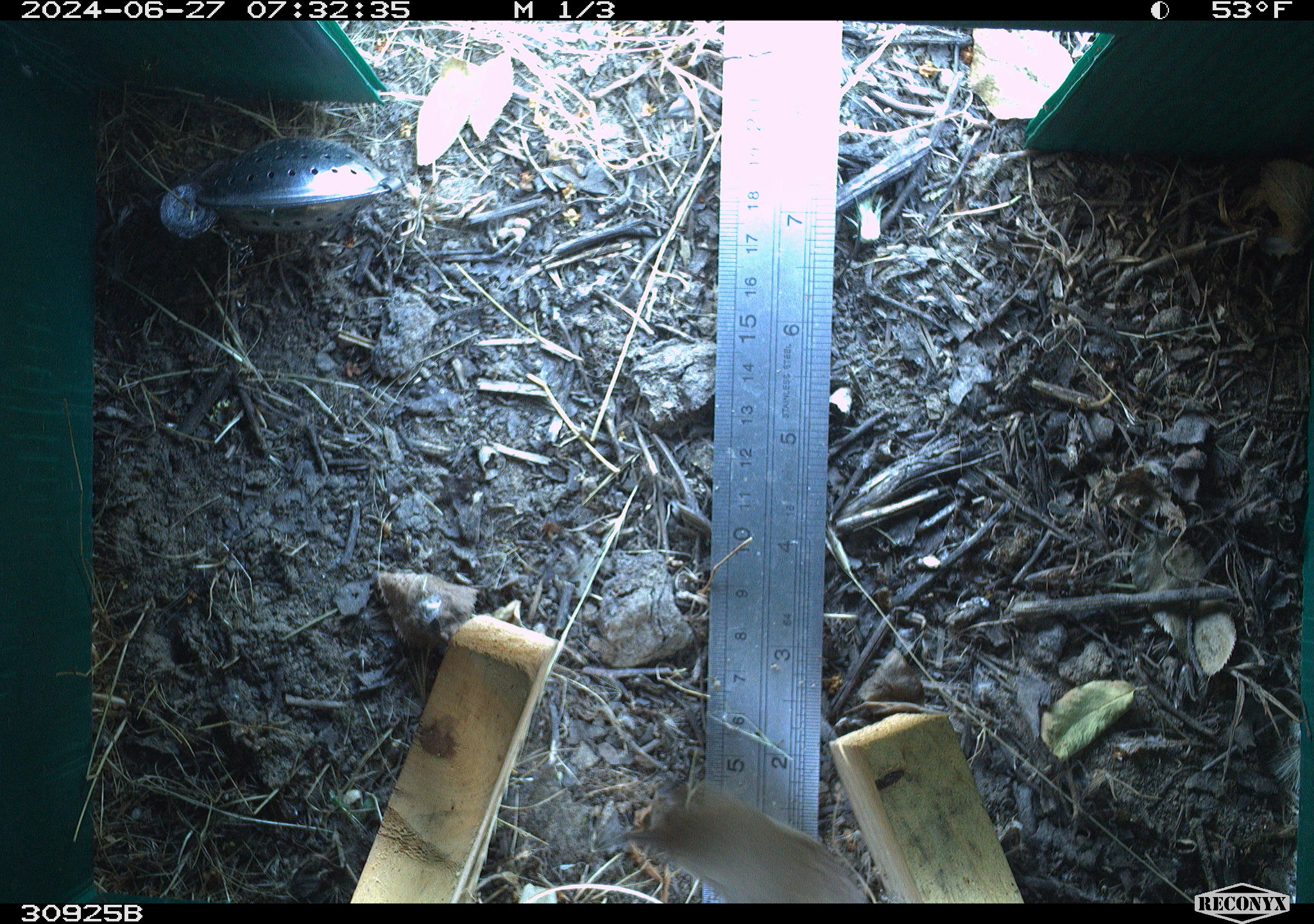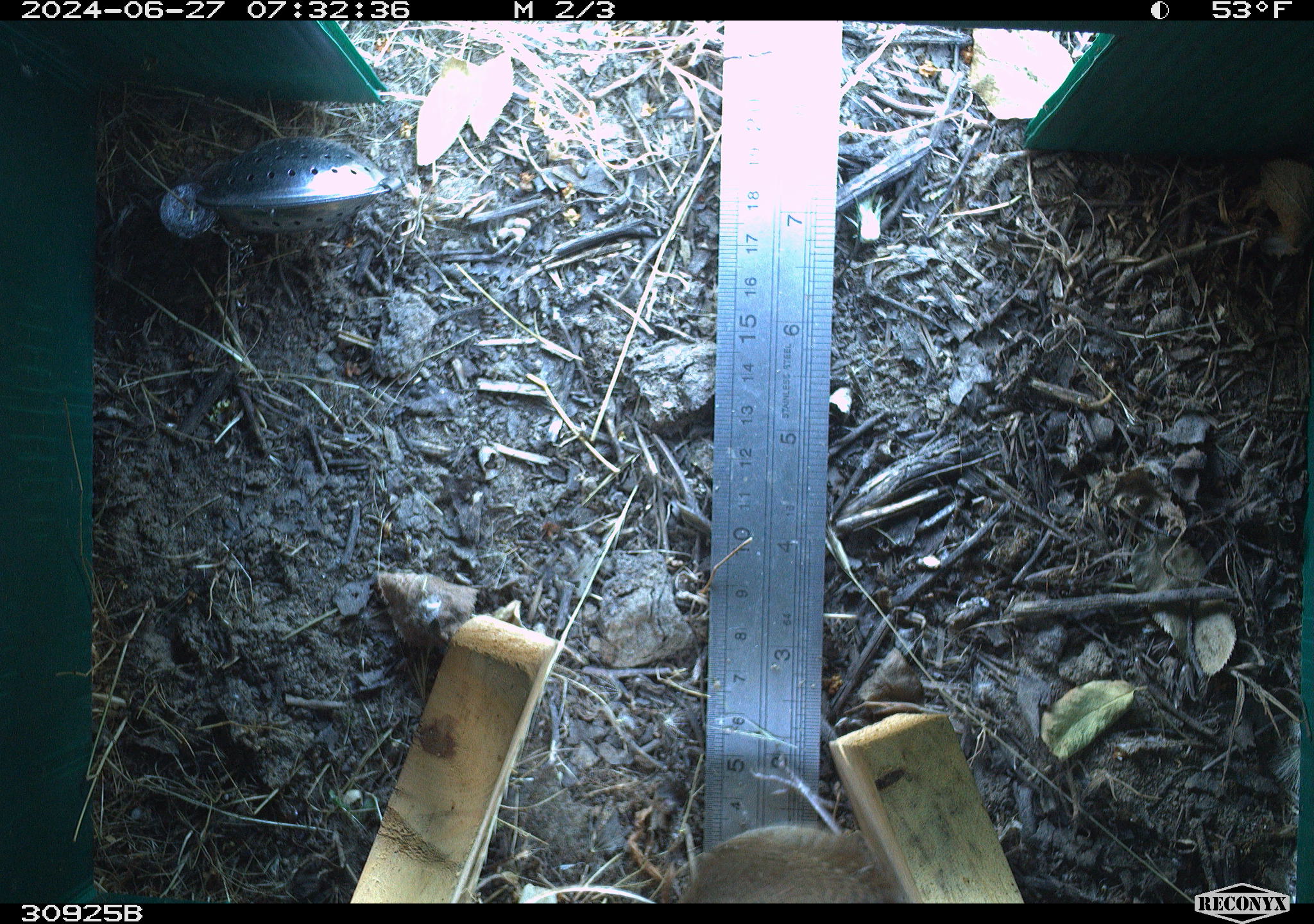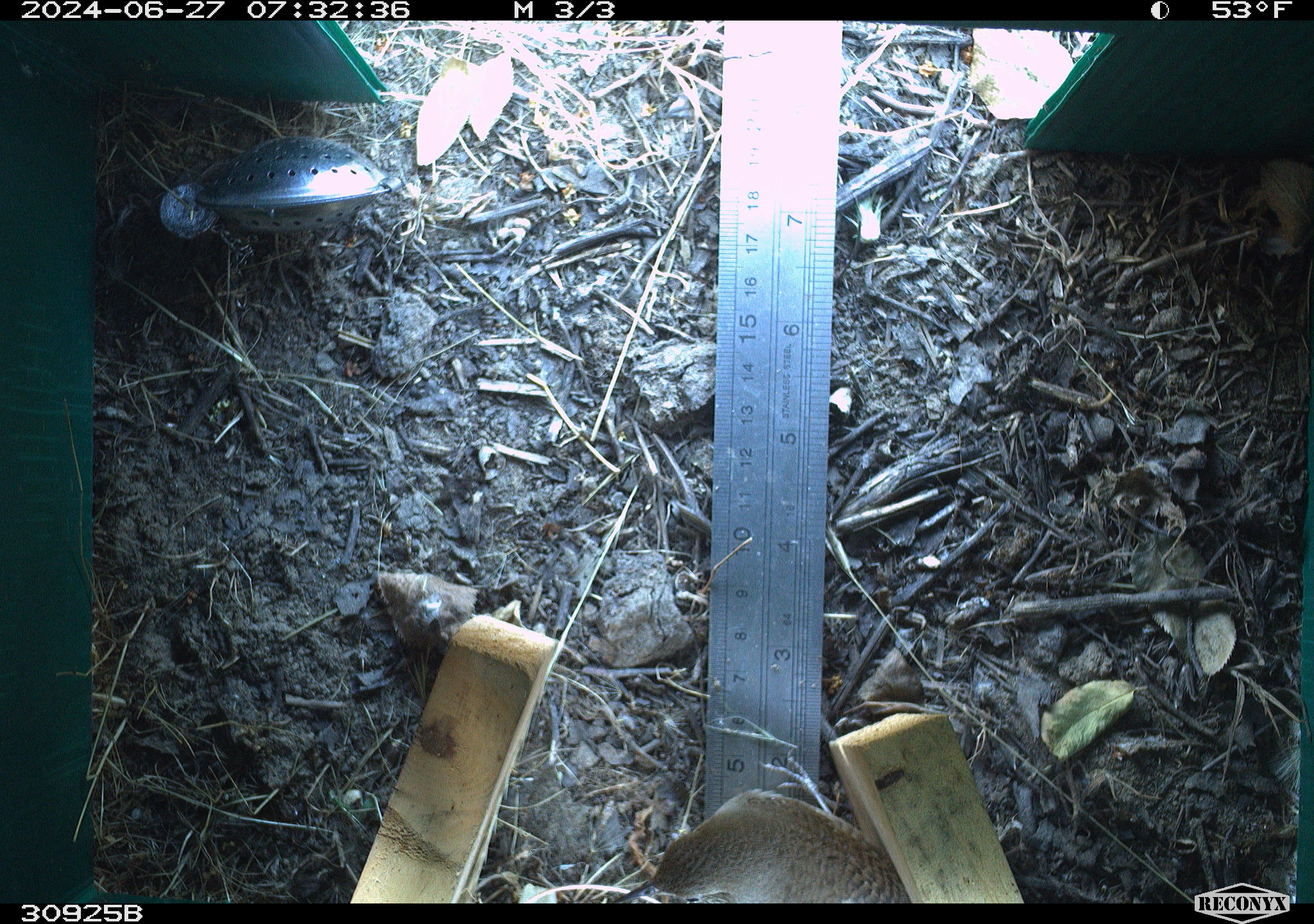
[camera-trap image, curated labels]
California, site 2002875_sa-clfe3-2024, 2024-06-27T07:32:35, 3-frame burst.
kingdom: Animalia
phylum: Chordata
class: Aves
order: Passeriformes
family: Troglodytidae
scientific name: Troglodytidae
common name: wren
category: troglodytidae family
Troglodytidae family (wren) (Troglodytidae).